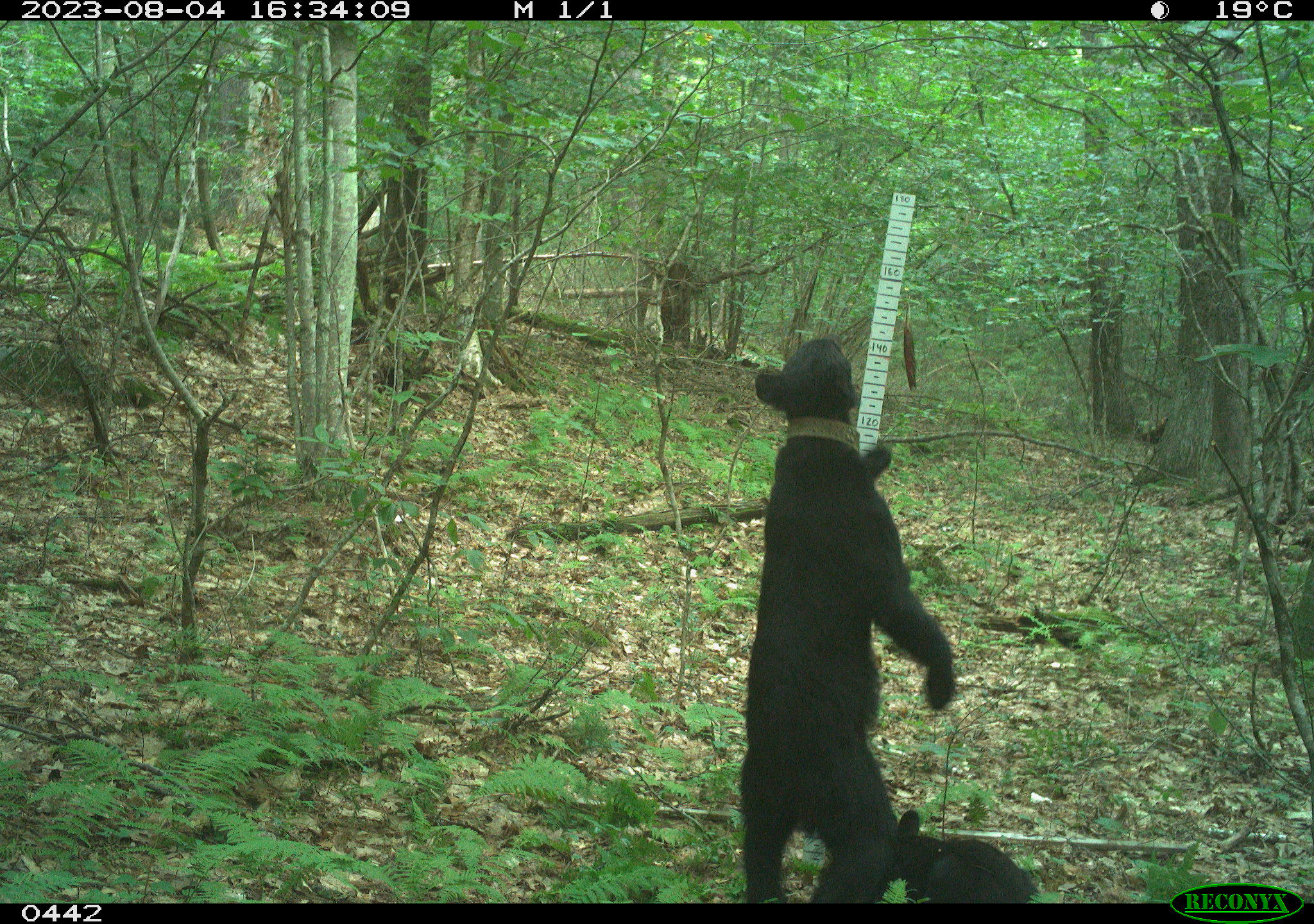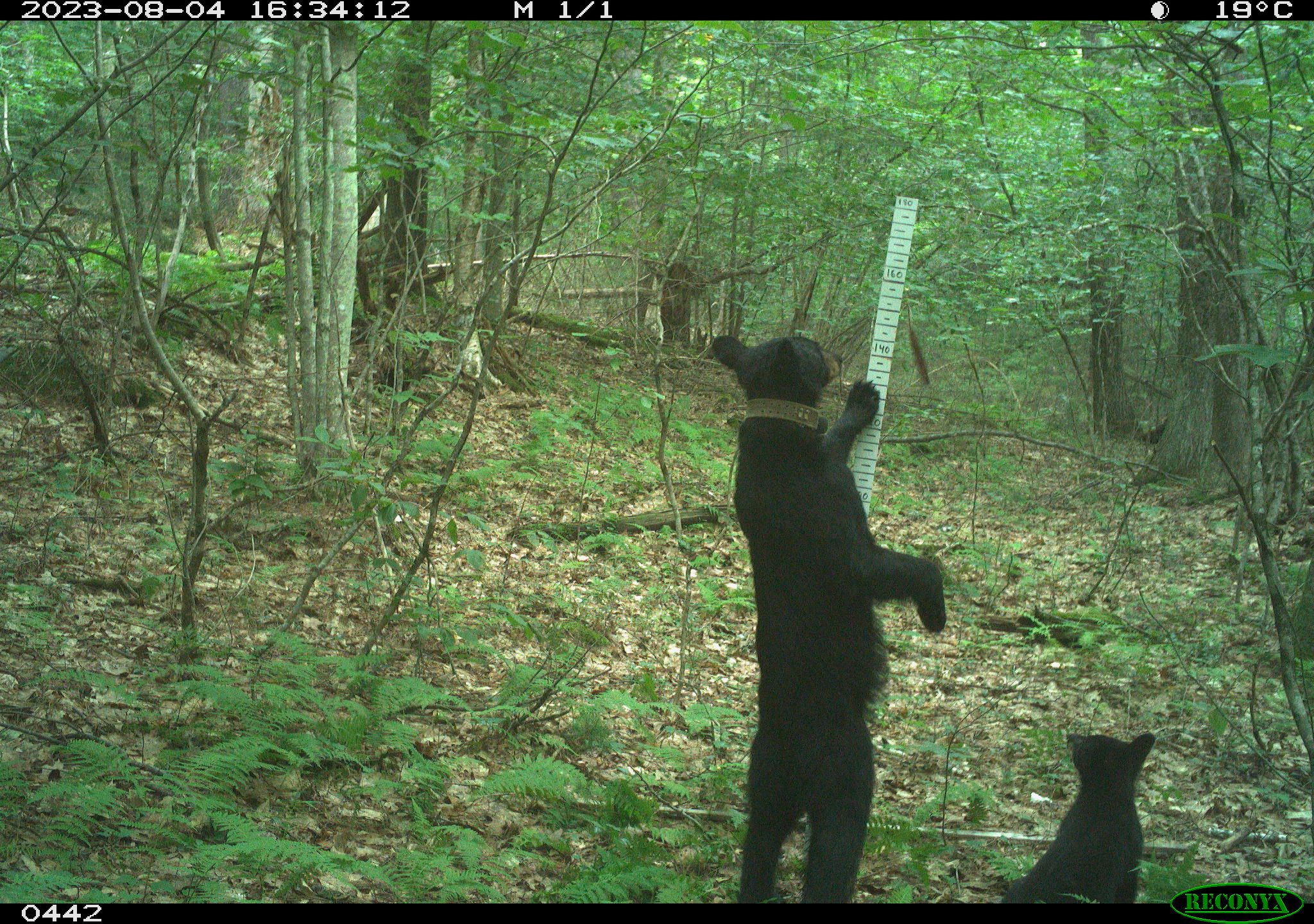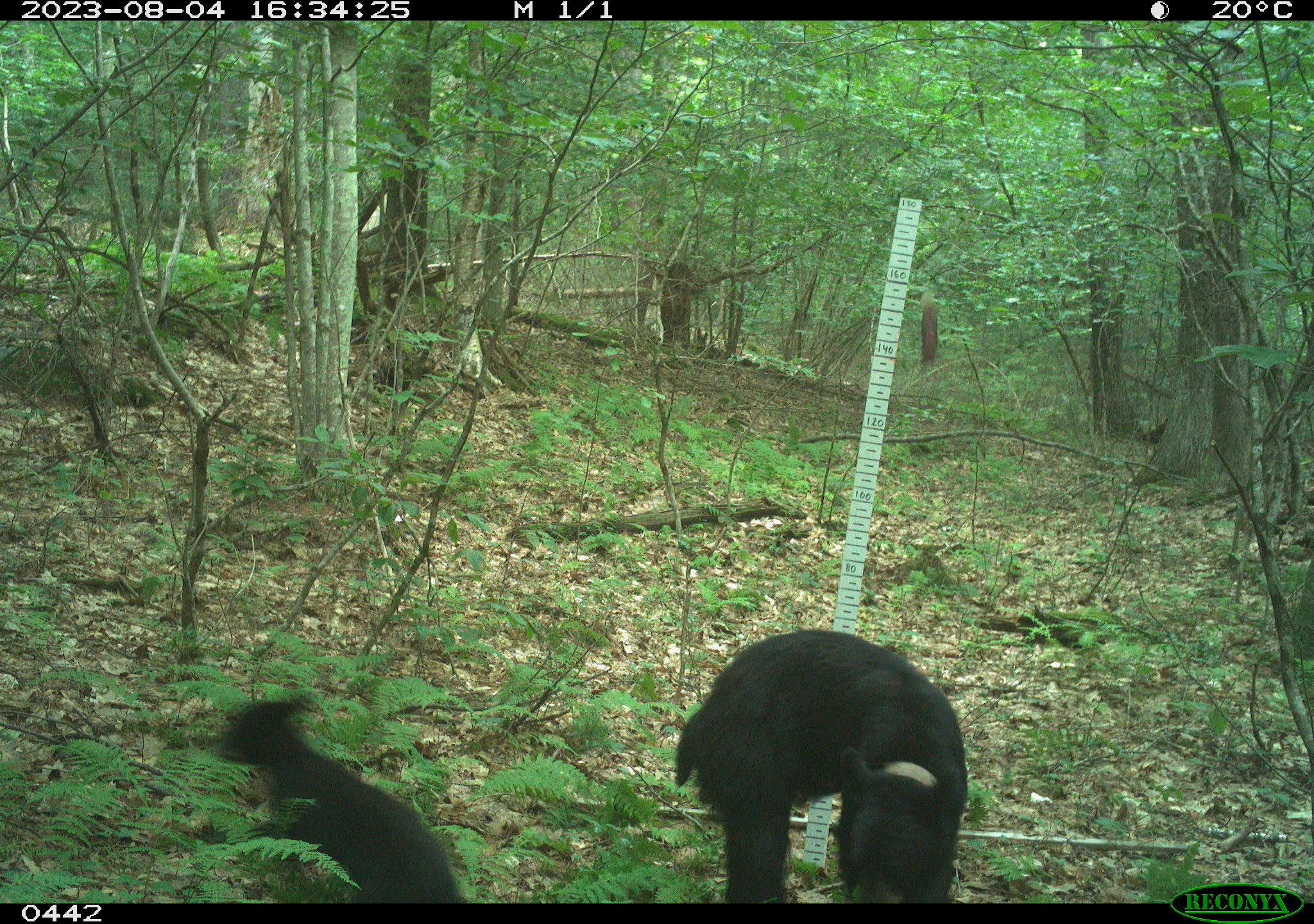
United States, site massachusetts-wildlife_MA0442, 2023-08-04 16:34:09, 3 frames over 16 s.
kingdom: Animalia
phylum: Chordata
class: Mammalia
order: Carnivora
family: Ursidae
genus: Ursus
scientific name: Ursus americanus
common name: black bear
Black bear (Ursus americanus).